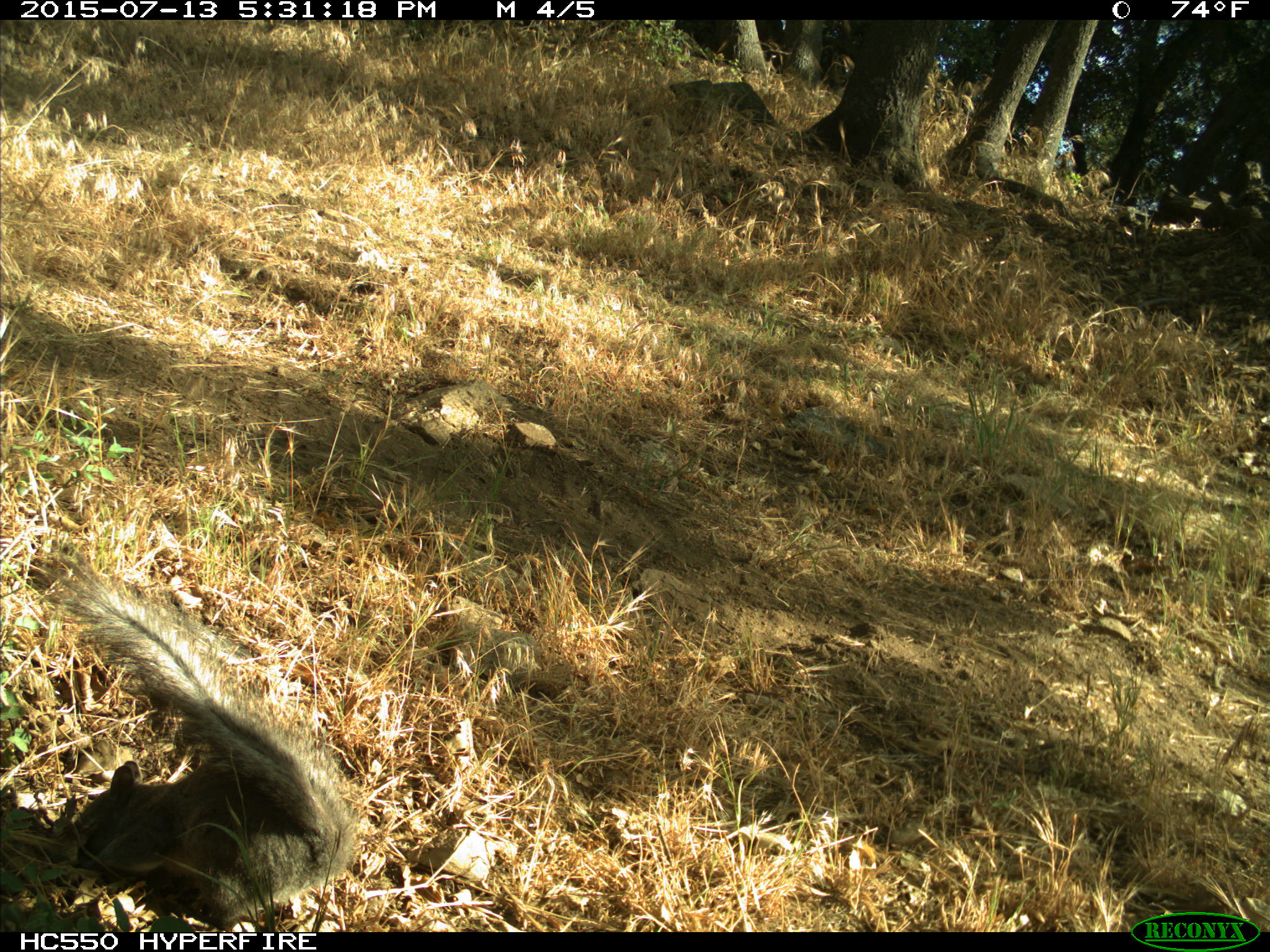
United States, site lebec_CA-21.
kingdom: Animalia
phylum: Chordata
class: Mammalia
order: Rodentia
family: Sciuridae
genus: Sciurus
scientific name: Sciurus carolinensis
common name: eastern gray squirrel